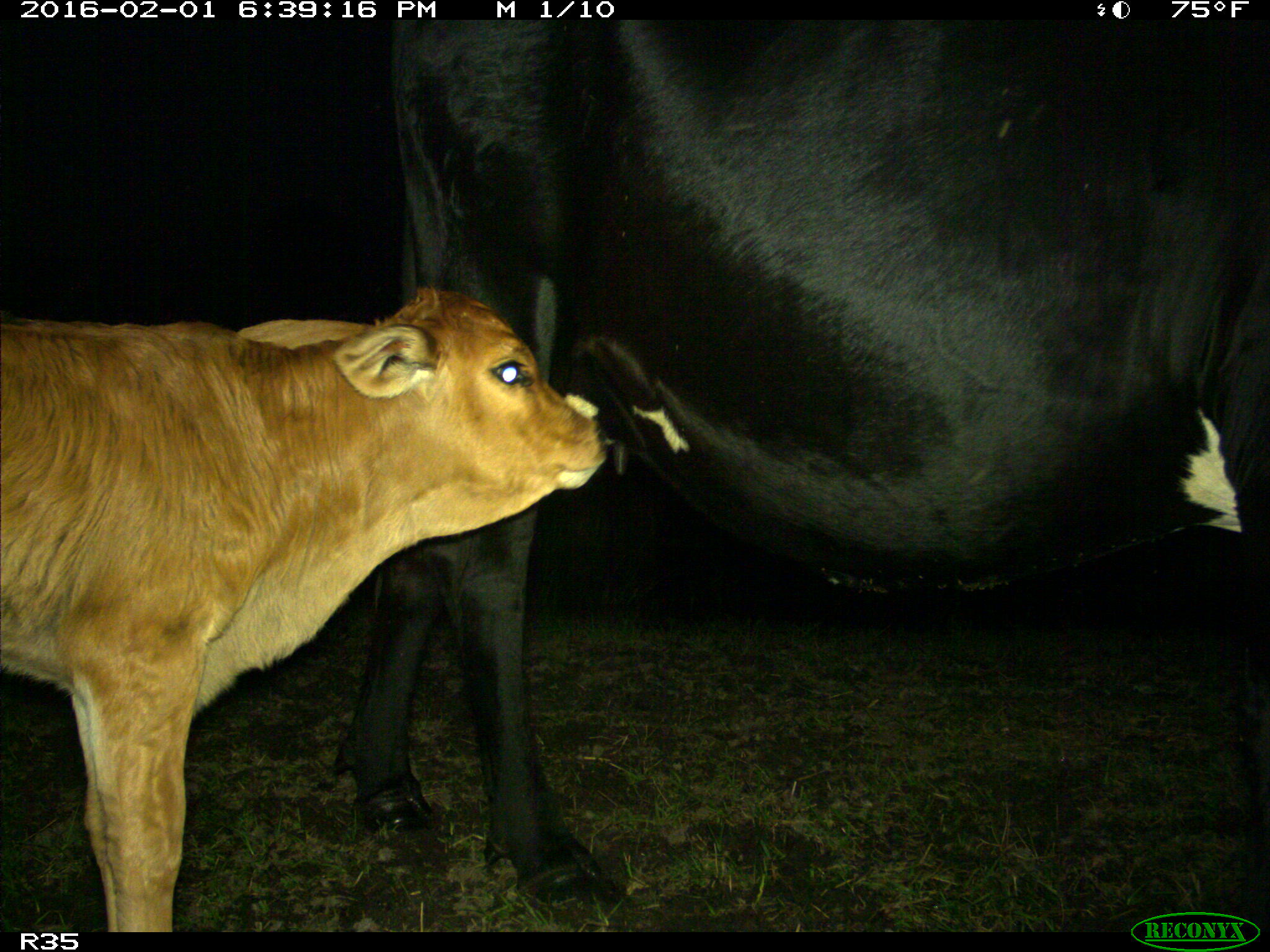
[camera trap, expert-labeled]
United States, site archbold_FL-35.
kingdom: Animalia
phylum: Chordata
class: Mammalia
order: Artiodactyla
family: Bovidae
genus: Bos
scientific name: Bos taurus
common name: domestic cow